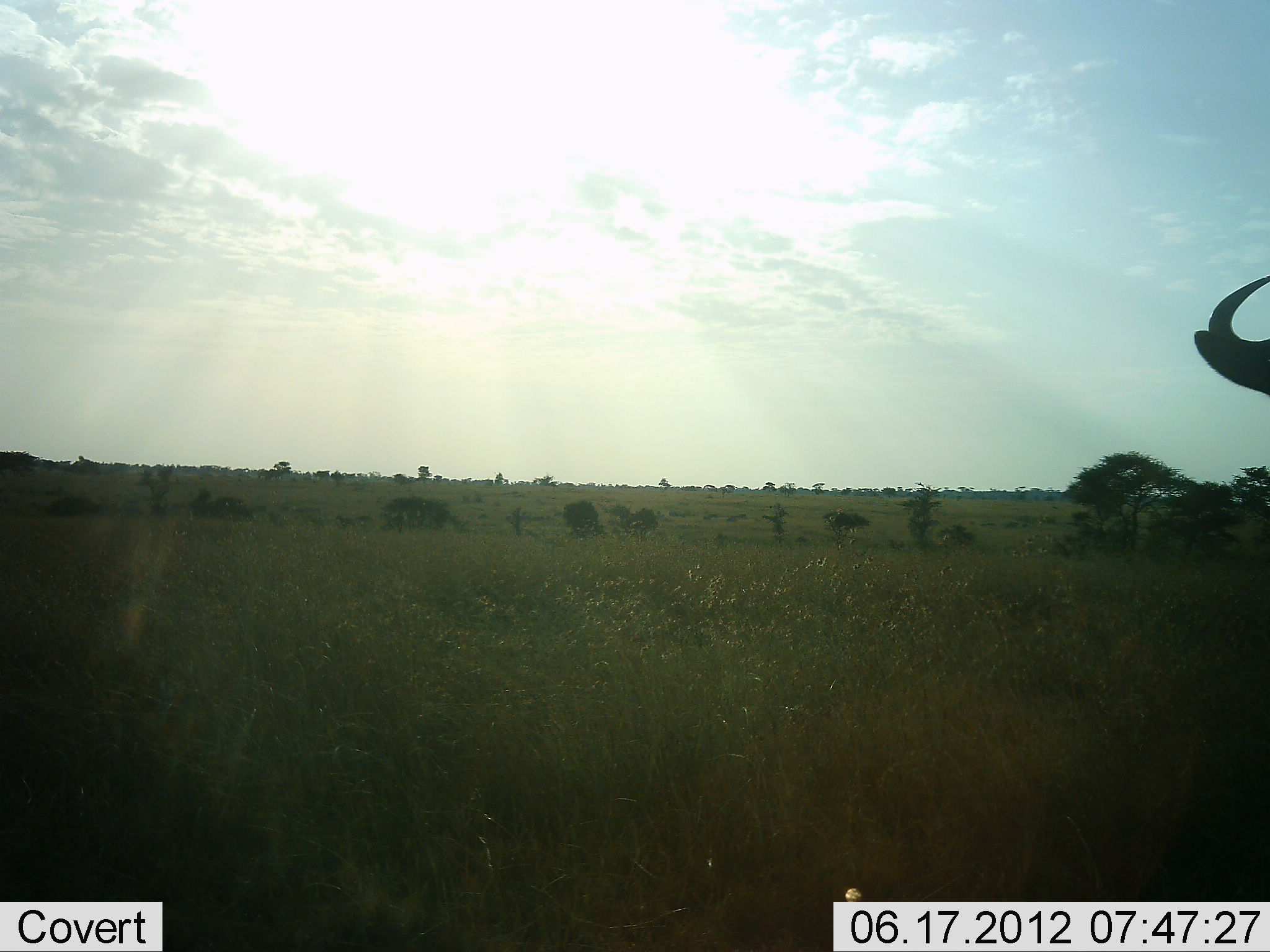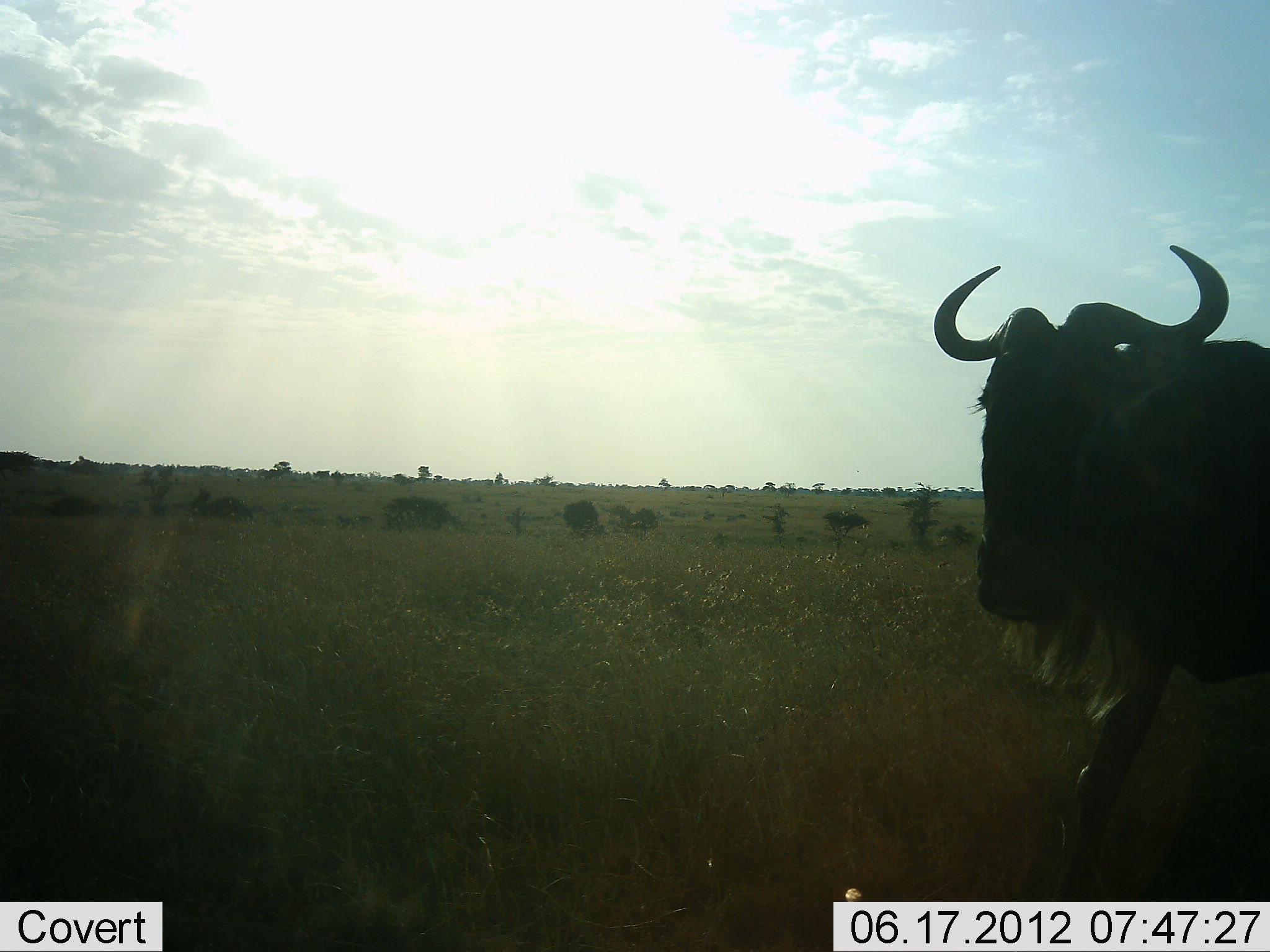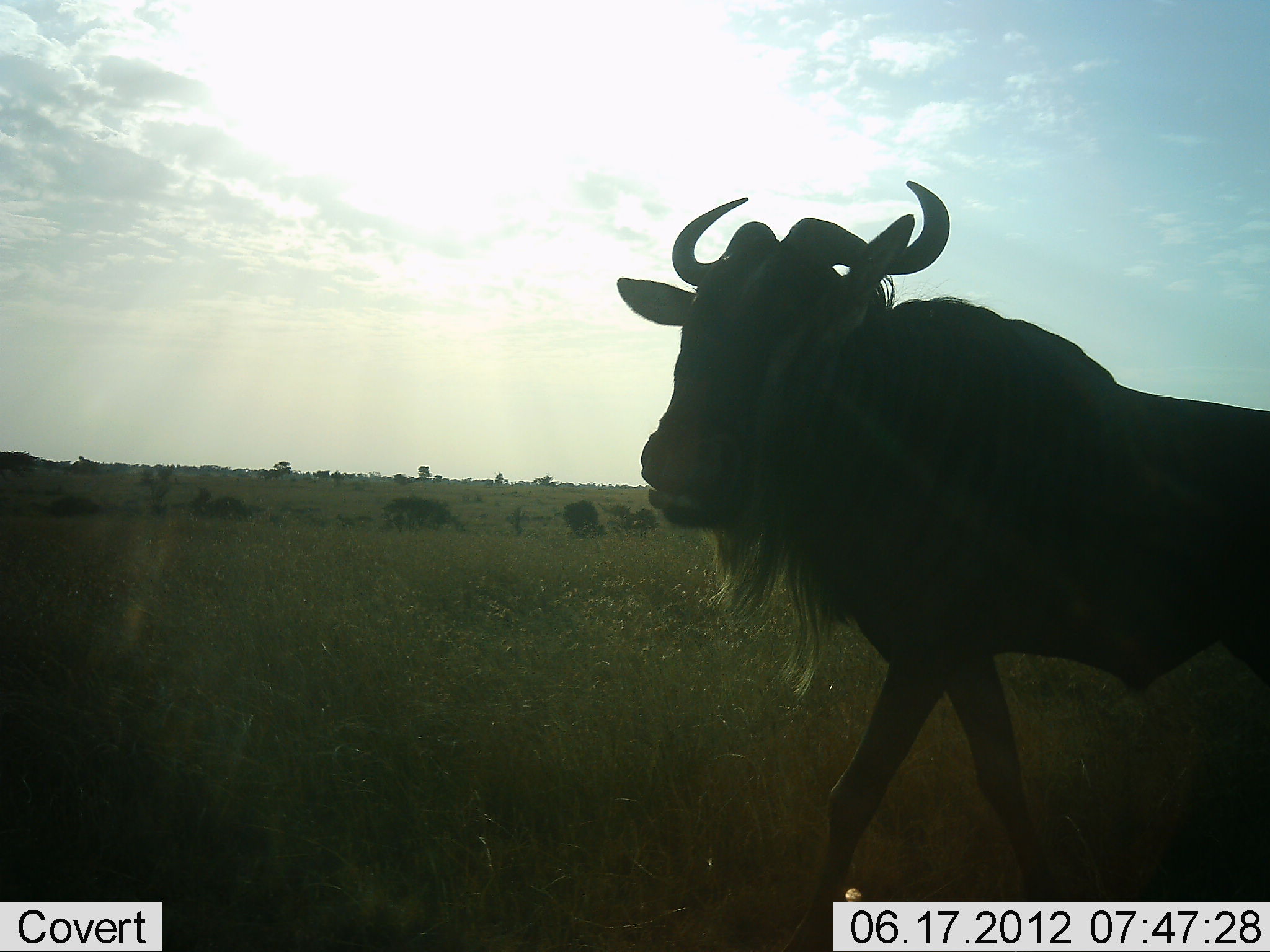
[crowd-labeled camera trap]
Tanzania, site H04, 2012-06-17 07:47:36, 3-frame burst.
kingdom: Animalia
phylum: Chordata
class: Mammalia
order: Artiodactyla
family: Bovidae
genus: Connochaetes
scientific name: Connochaetes taurinus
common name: blue wildebeest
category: wildebeest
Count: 1.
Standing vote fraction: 10%.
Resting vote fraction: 0%.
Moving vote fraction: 90%.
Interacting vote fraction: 0%.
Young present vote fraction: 0%.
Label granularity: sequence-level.